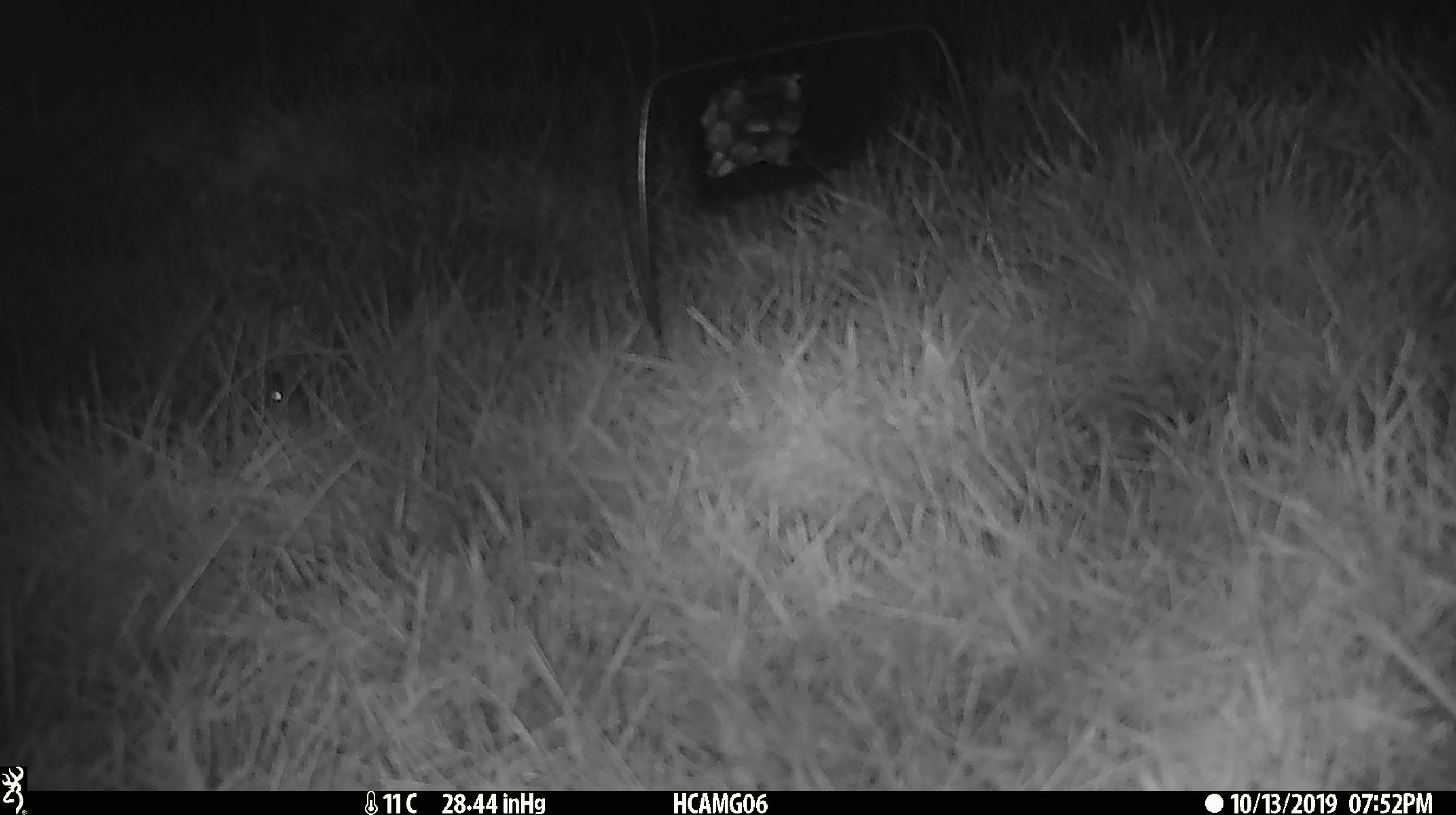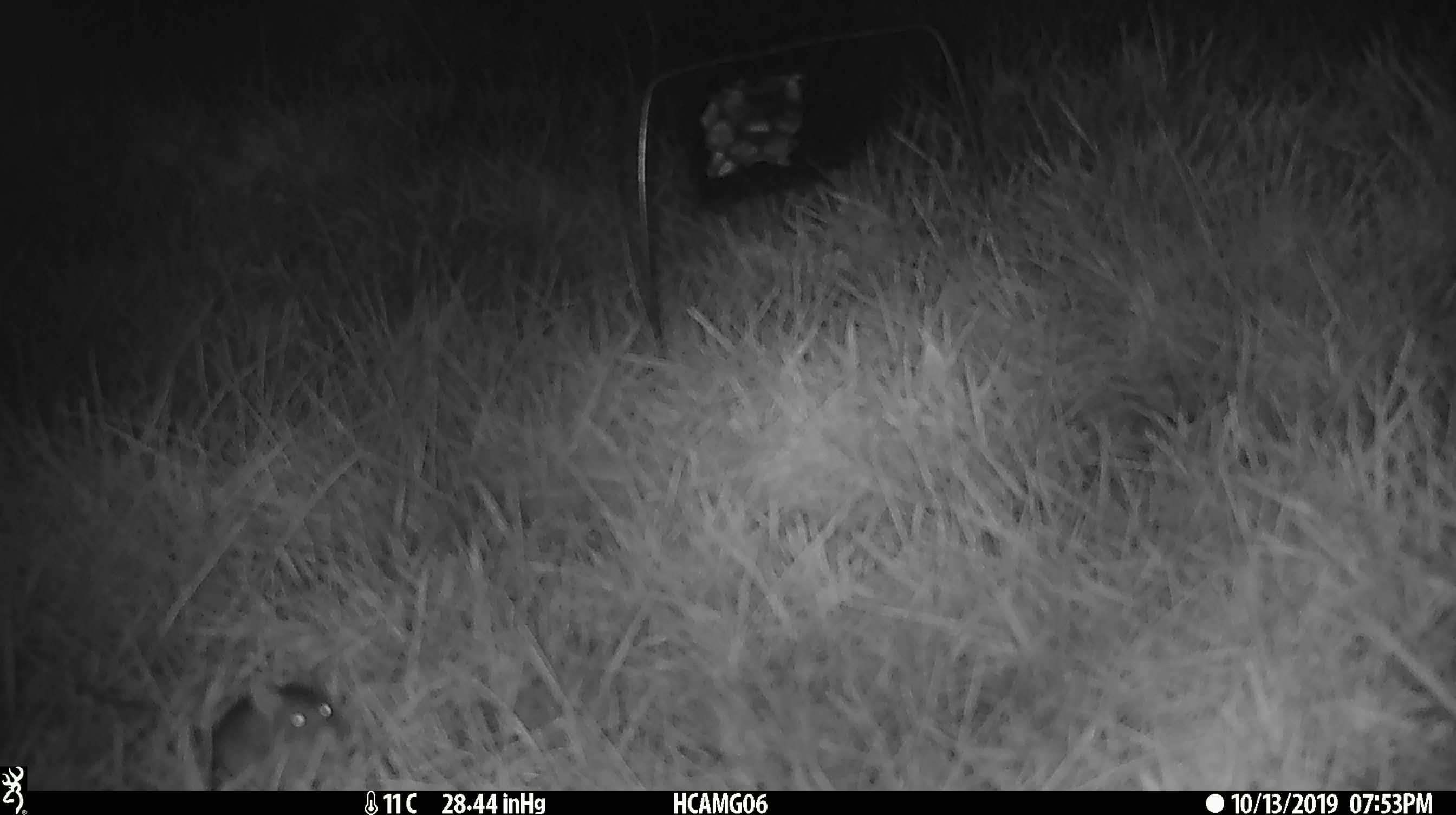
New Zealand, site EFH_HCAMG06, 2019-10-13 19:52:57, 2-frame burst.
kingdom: Animalia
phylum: Chordata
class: Mammalia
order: Rodentia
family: Muridae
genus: Mus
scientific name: Mus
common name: mouse